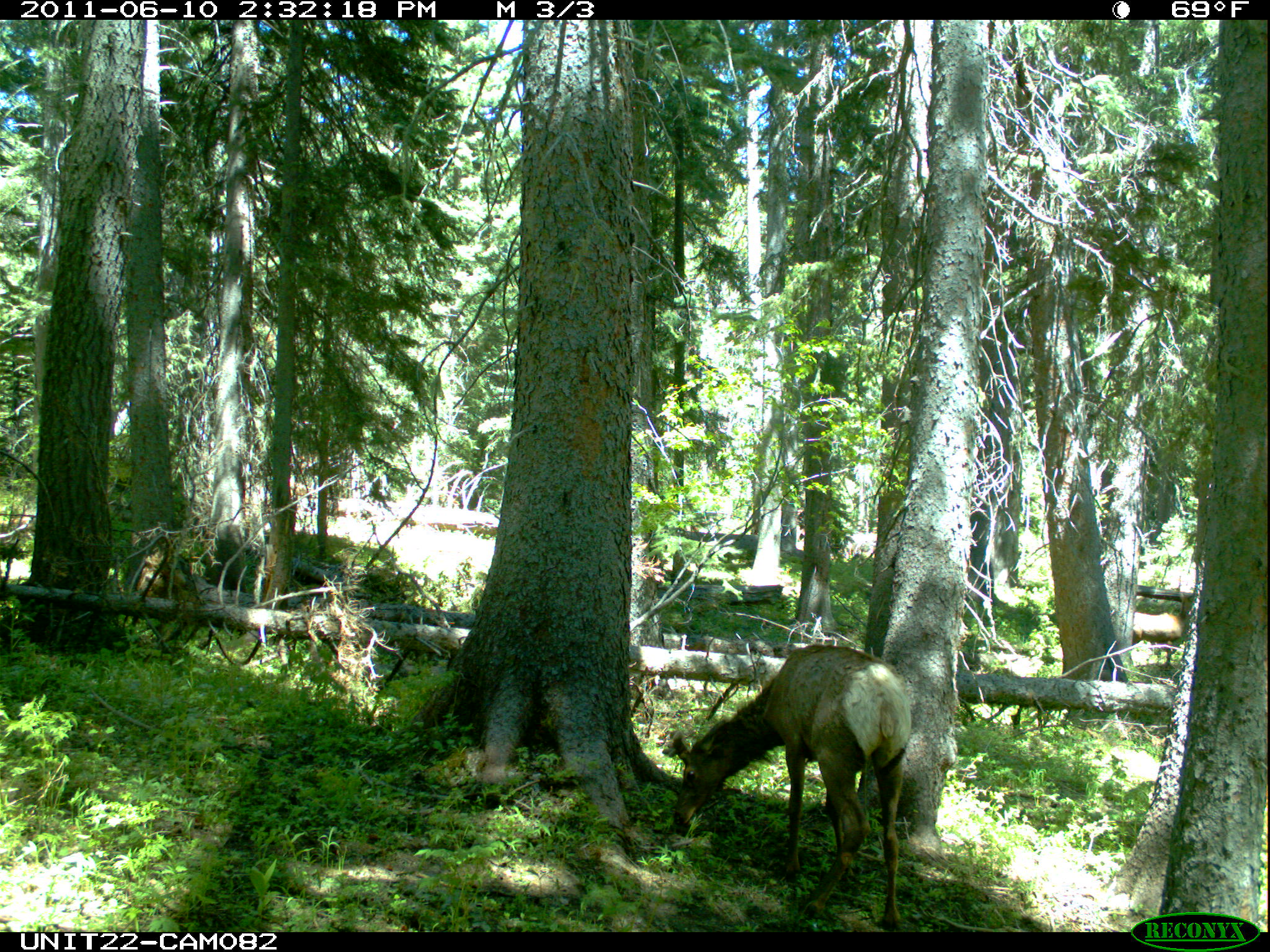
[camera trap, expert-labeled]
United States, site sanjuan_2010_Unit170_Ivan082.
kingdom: Animalia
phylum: Chordata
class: Mammalia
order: Artiodactyla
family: Cervidae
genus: Cervus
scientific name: Cervus elaphus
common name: red deer